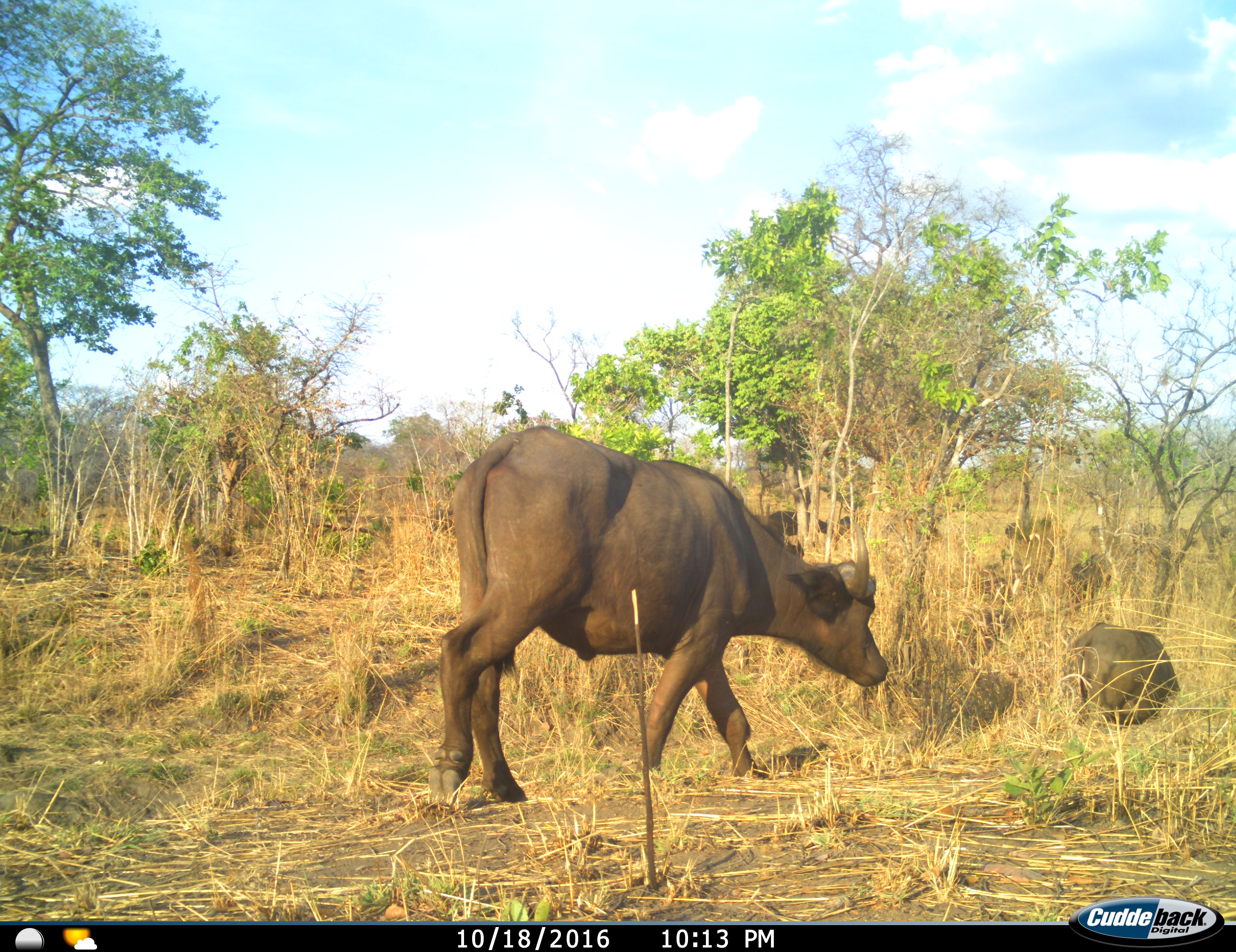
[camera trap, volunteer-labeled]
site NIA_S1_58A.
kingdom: Animalia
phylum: Chordata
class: Mammalia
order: Artiodactyla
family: Bovidae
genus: Syncerus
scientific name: Syncerus caffer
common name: african buffalo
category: buffalo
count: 2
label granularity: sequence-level